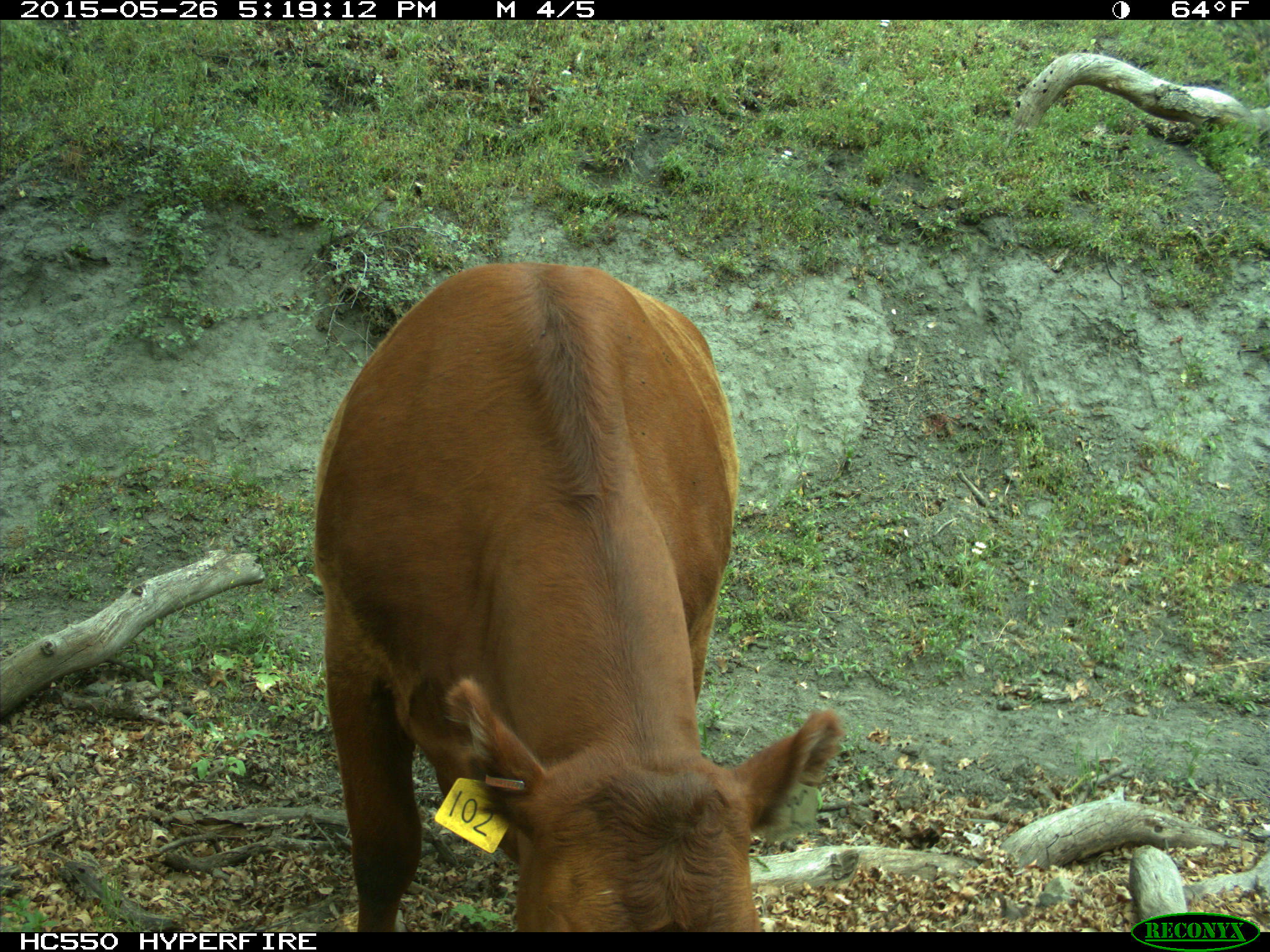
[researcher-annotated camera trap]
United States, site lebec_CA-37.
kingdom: Animalia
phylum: Chordata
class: Mammalia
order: Artiodactyla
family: Bovidae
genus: Bos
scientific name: Bos taurus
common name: domestic cow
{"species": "Bos taurus (domestic cow)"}